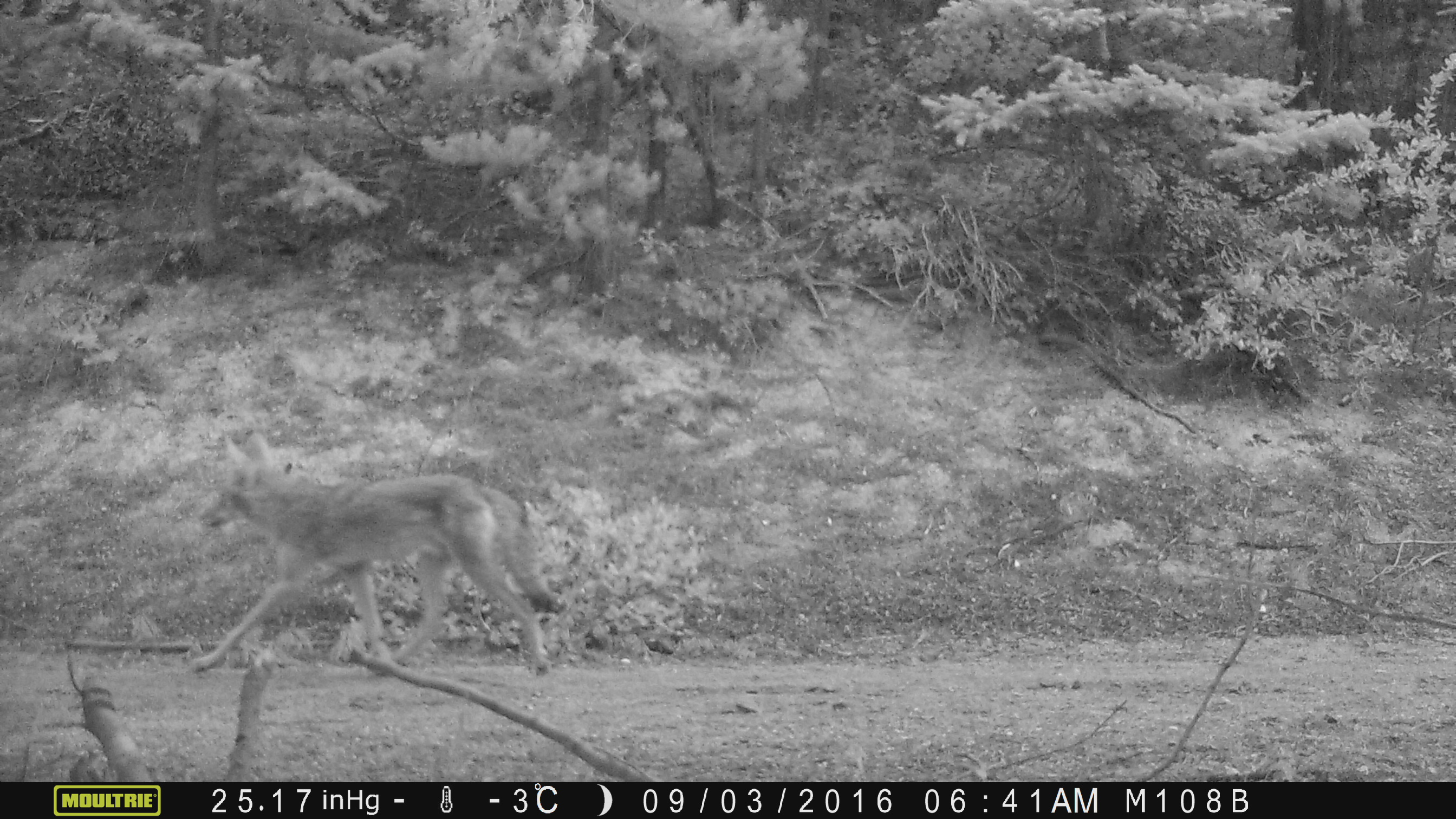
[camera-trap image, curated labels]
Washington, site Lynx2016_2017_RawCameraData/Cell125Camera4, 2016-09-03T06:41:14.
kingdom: Animalia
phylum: Chordata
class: Mammalia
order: Carnivora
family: Canidae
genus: Canis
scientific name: Canis latrans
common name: coyote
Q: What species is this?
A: Canis latrans (coyote).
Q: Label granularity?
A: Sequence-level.